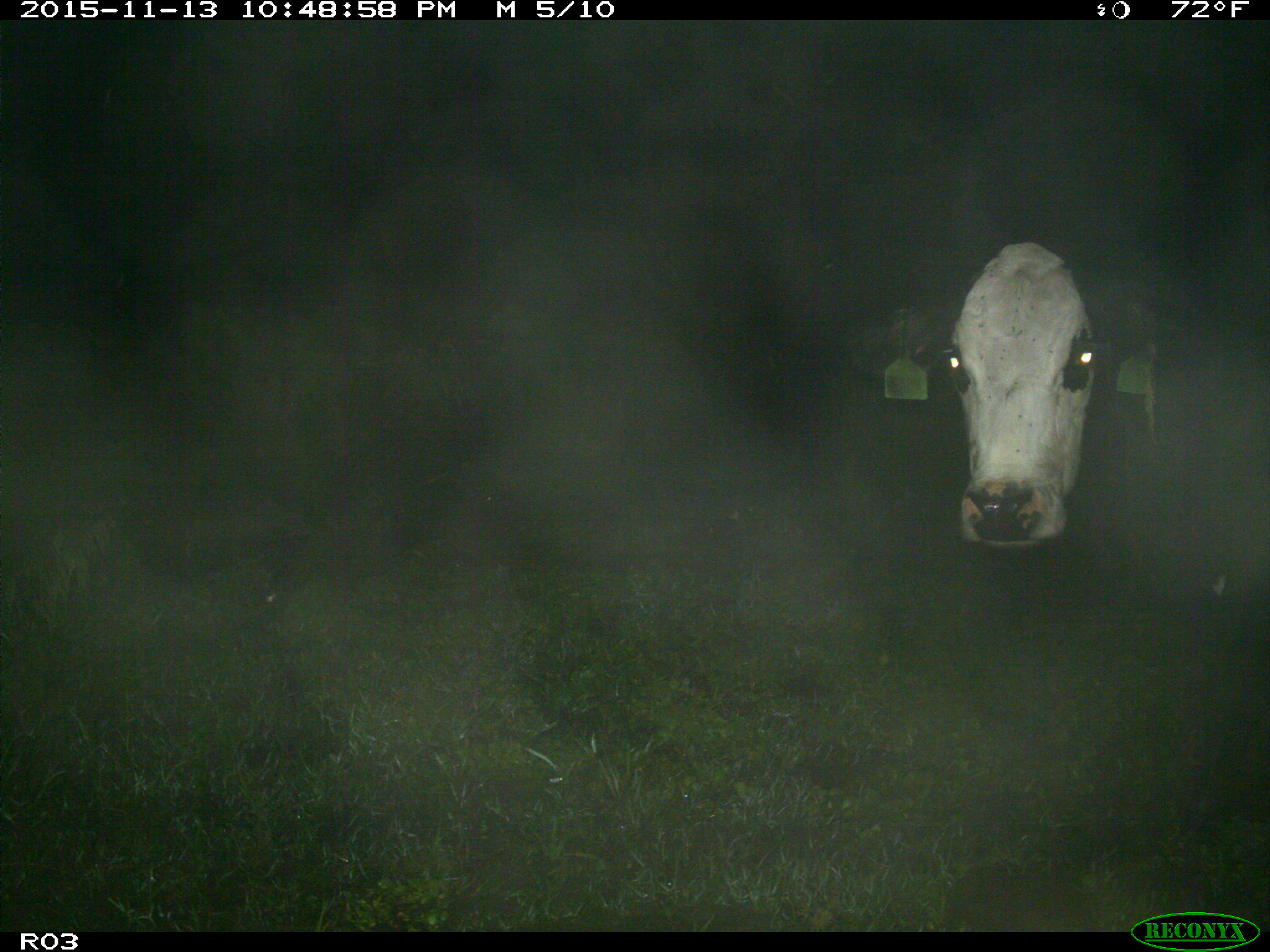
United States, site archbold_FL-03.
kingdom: Animalia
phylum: Chordata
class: Mammalia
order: Artiodactyla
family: Bovidae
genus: Bos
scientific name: Bos taurus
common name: domestic cow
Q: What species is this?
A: Bos taurus (domestic cow).